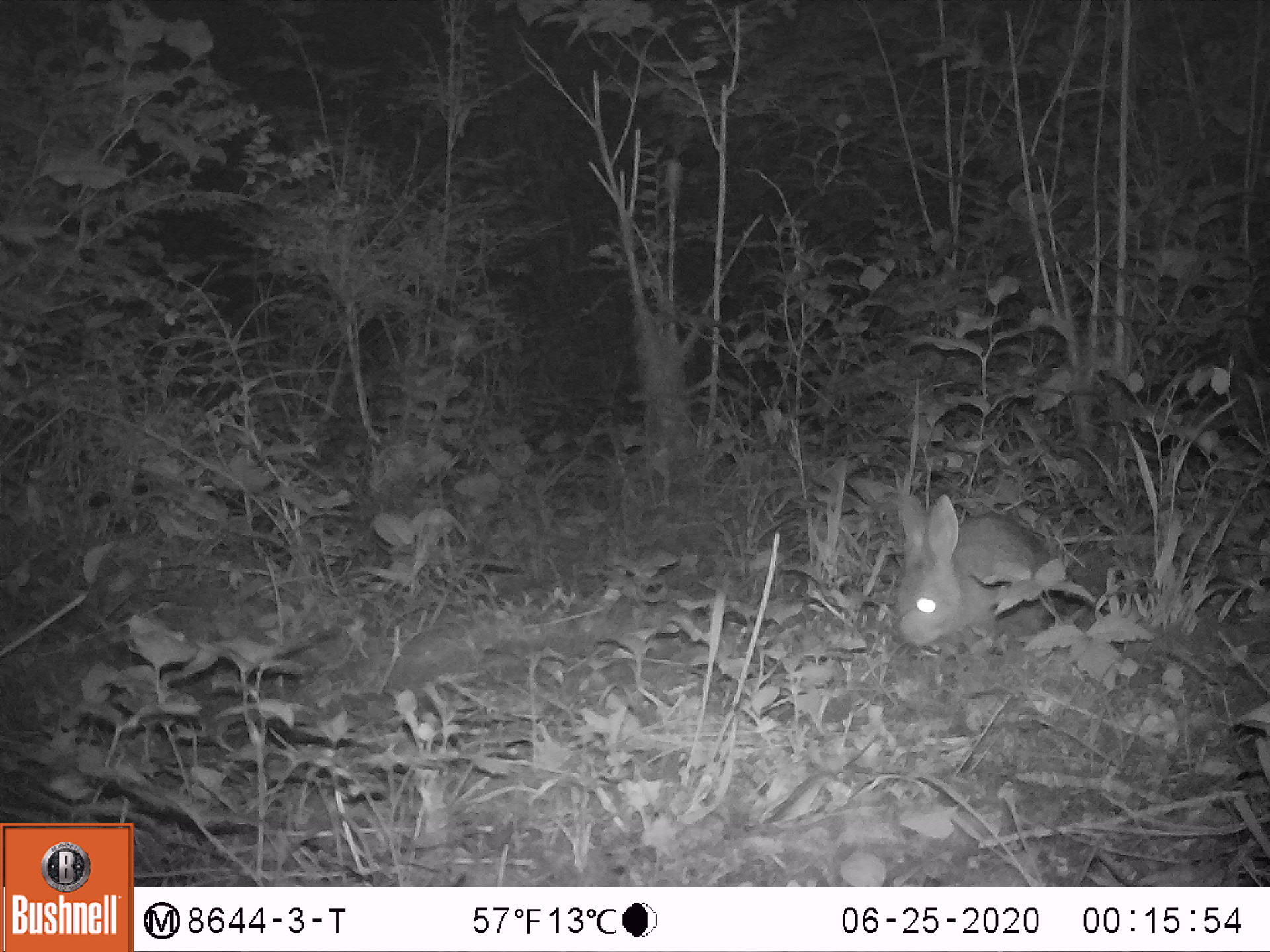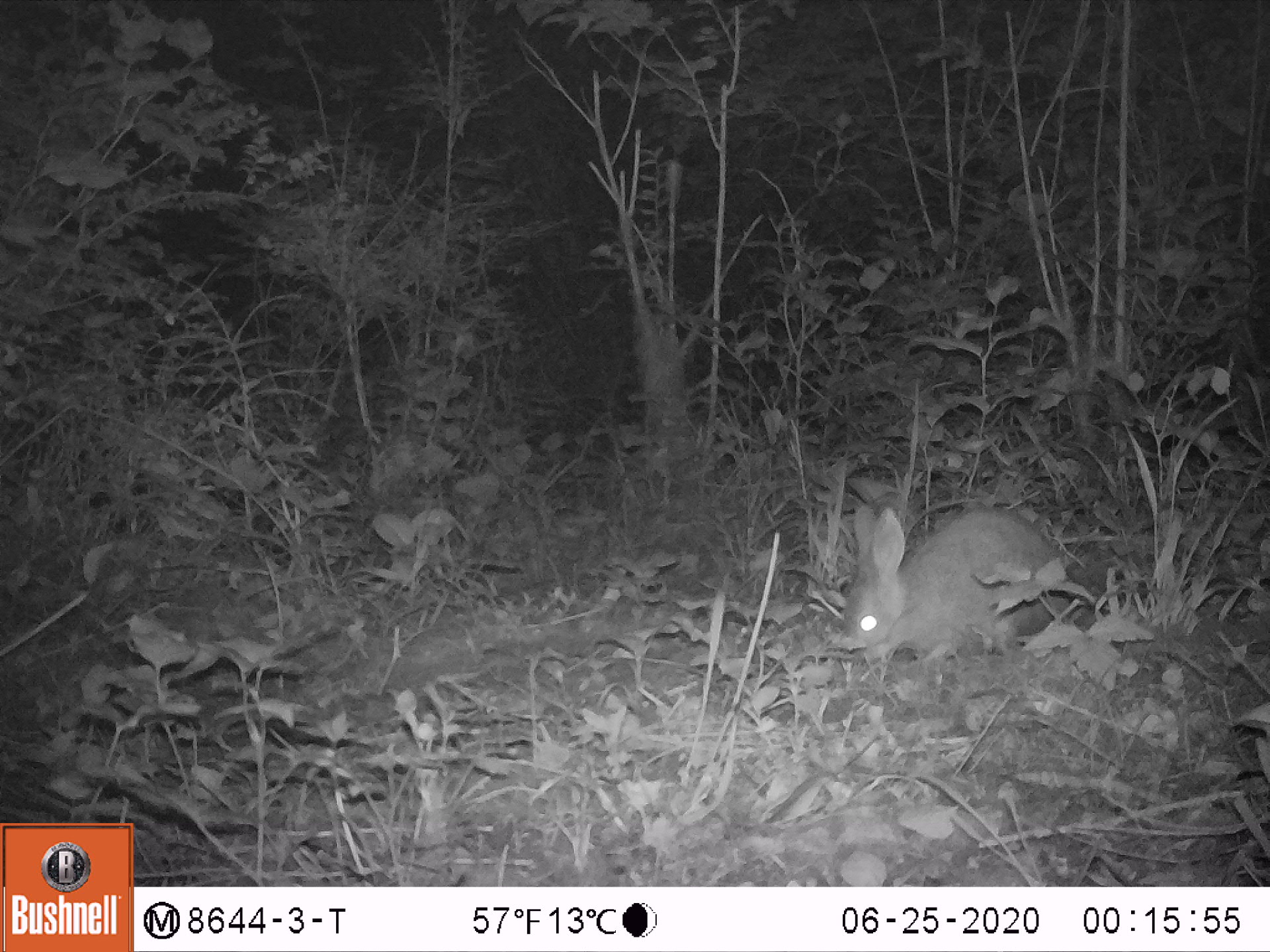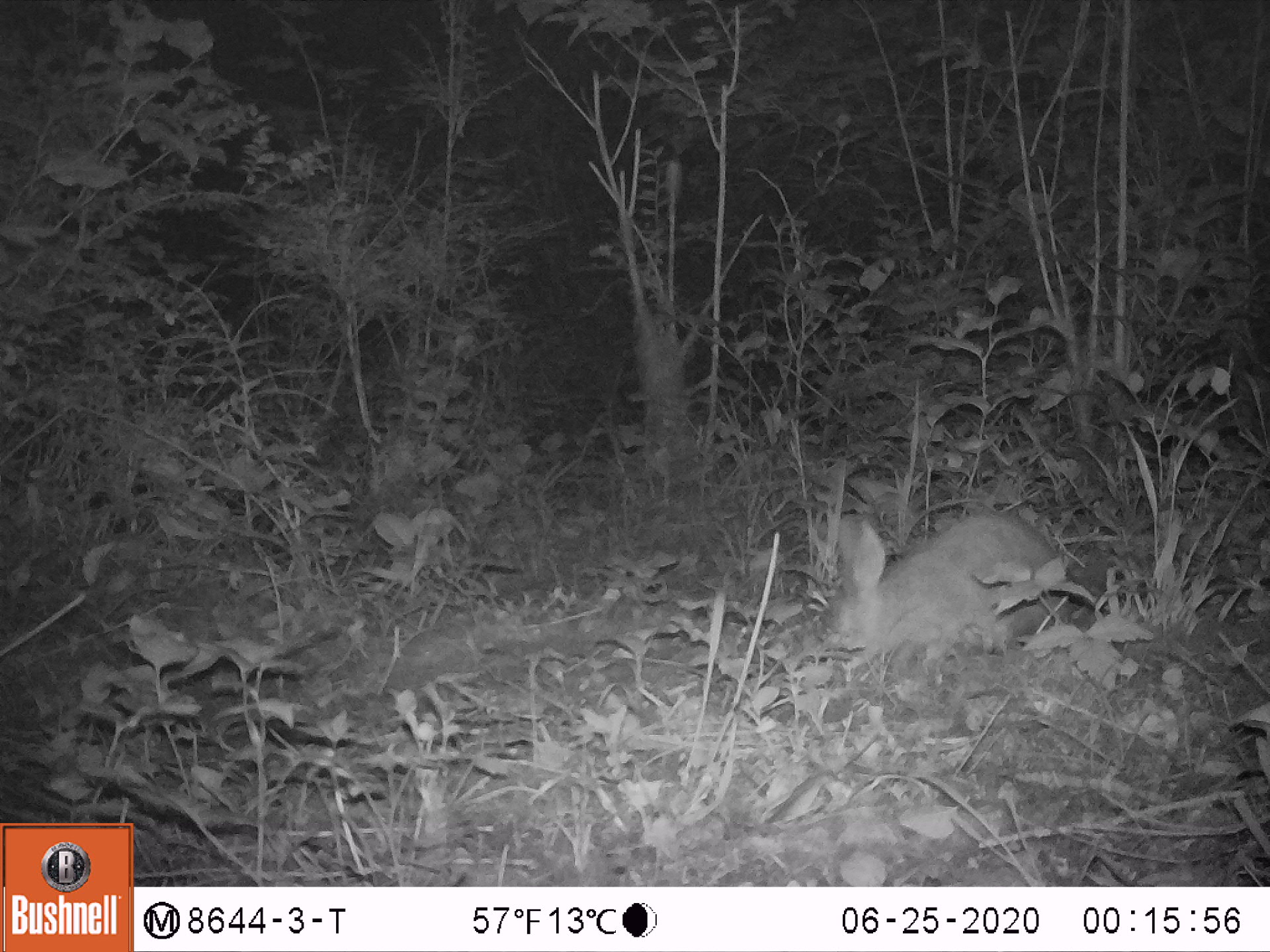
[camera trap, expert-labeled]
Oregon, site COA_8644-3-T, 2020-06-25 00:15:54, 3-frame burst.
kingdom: Animalia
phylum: Chordata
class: Mammalia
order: Lagomorpha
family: Leporidae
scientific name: Leporidae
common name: hares and rabbits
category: leporidae family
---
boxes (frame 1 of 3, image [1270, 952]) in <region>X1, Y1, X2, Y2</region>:
leporidae family: <region>886, 481, 1068, 656</region>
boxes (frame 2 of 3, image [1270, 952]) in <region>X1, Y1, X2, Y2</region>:
leporidae family: <region>836, 496, 1083, 665</region>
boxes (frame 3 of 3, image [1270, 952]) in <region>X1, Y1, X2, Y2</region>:
leporidae family: <region>819, 509, 1068, 656</region>